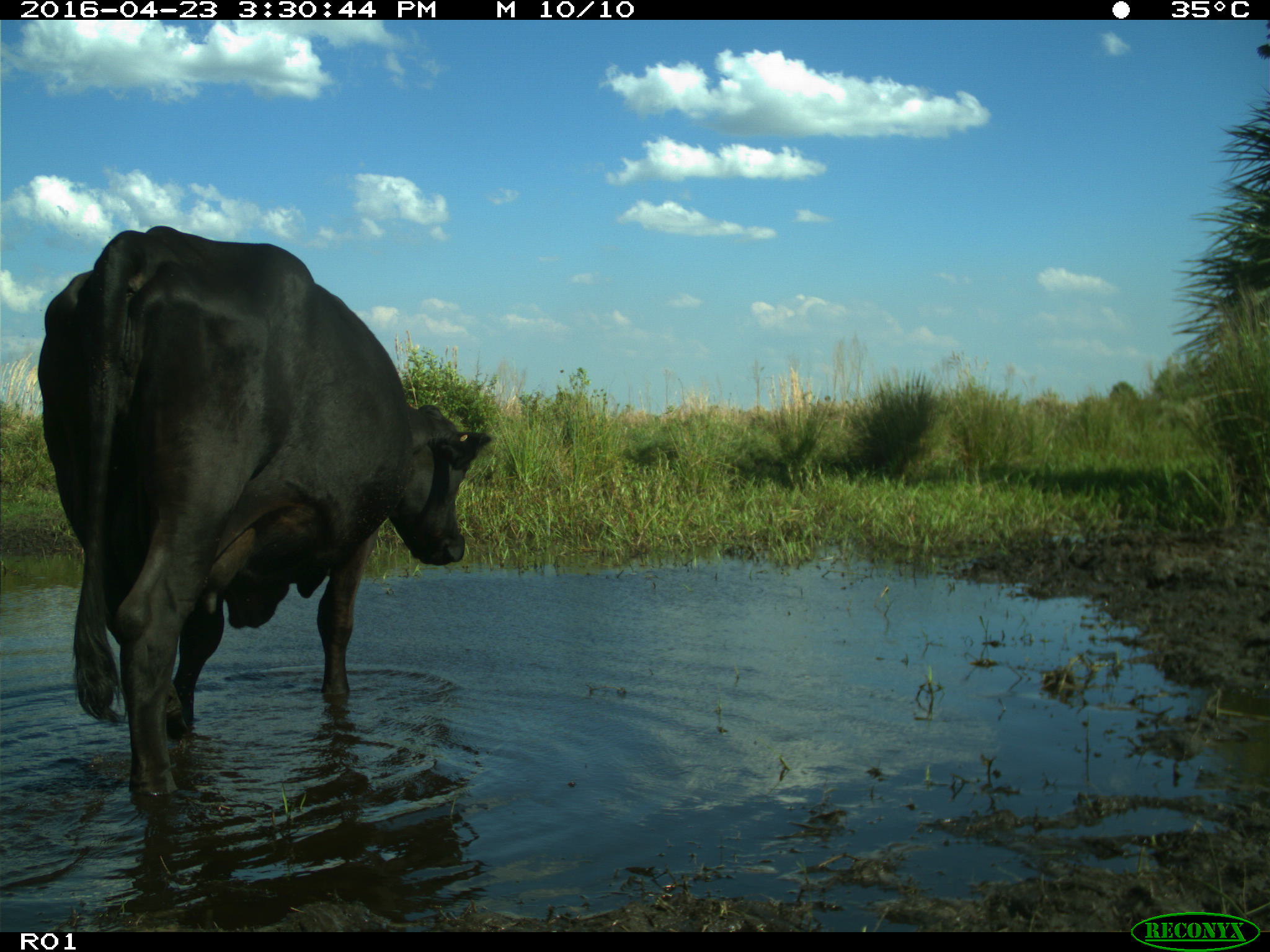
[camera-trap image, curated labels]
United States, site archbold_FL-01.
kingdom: Animalia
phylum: Chordata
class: Mammalia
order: Artiodactyla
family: Bovidae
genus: Bos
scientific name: Bos taurus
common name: domestic cow